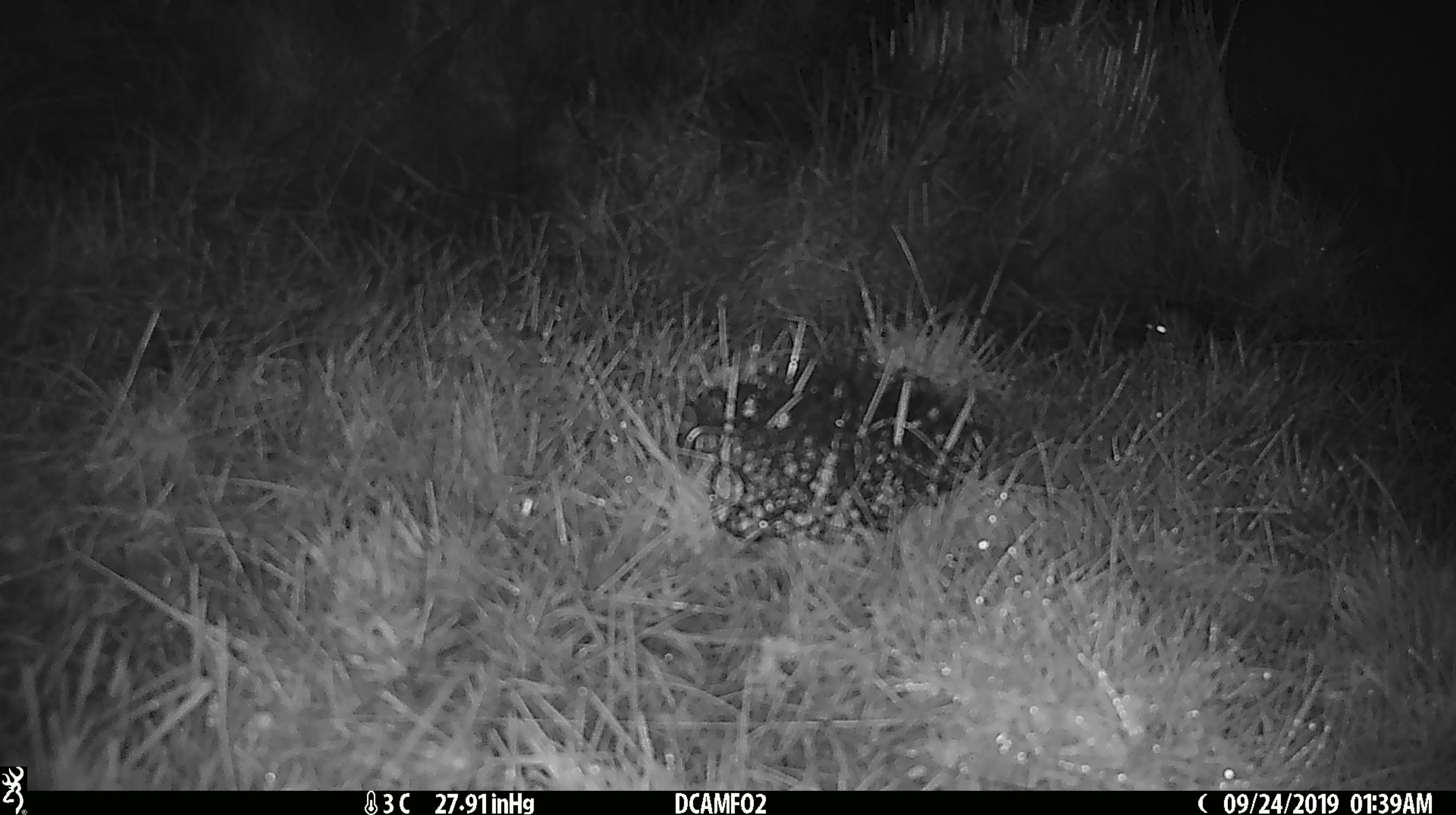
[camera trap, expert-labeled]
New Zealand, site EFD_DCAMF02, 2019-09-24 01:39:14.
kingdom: Animalia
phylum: Chordata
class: Mammalia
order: Rodentia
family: Muridae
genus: Mus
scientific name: Mus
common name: mouse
Mouse (Mus).